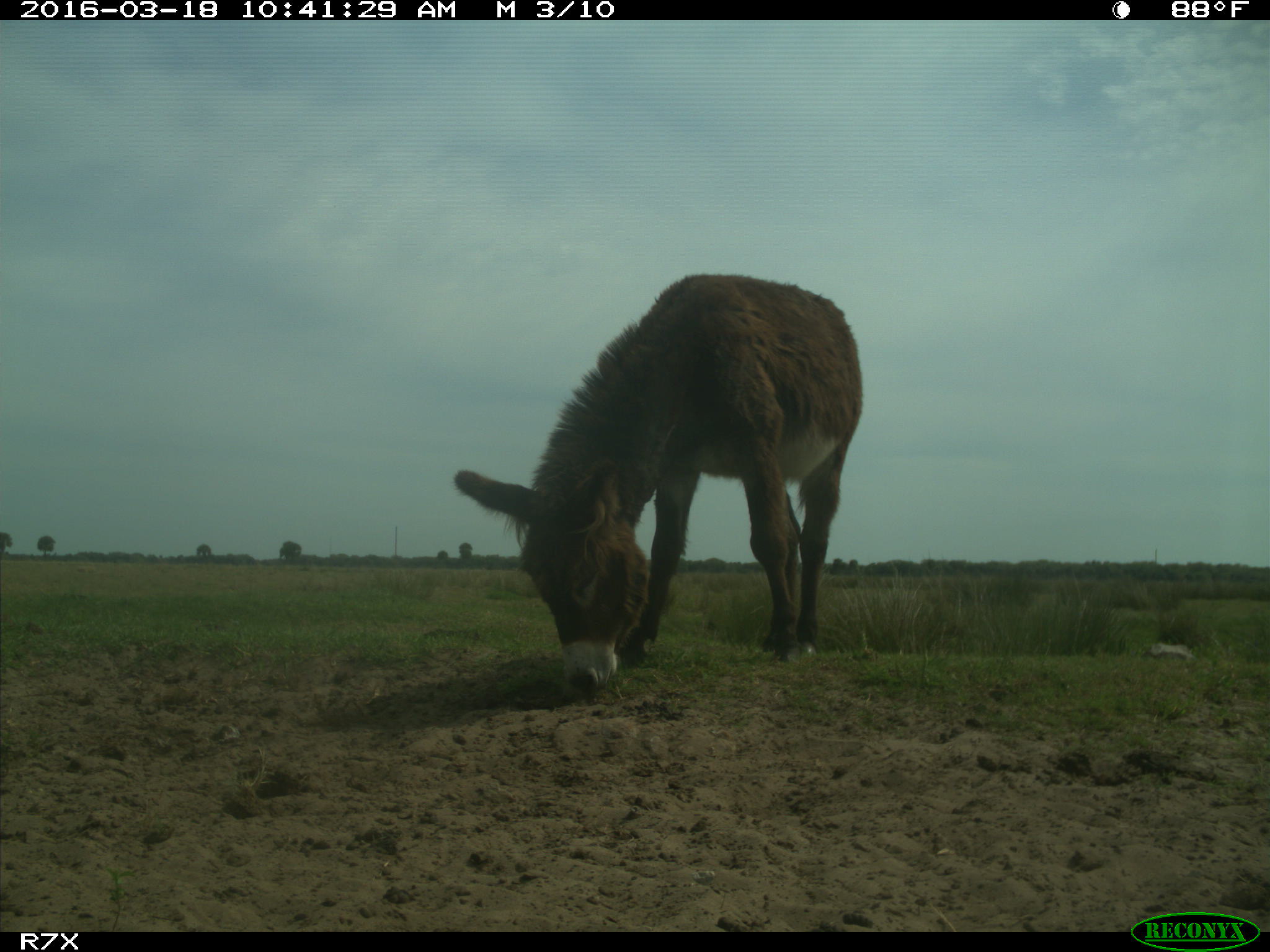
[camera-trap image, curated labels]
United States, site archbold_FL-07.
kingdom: Animalia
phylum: Chordata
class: Mammalia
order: Perissodactyla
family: Equidae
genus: Equus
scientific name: Equus africanus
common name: african wild ass